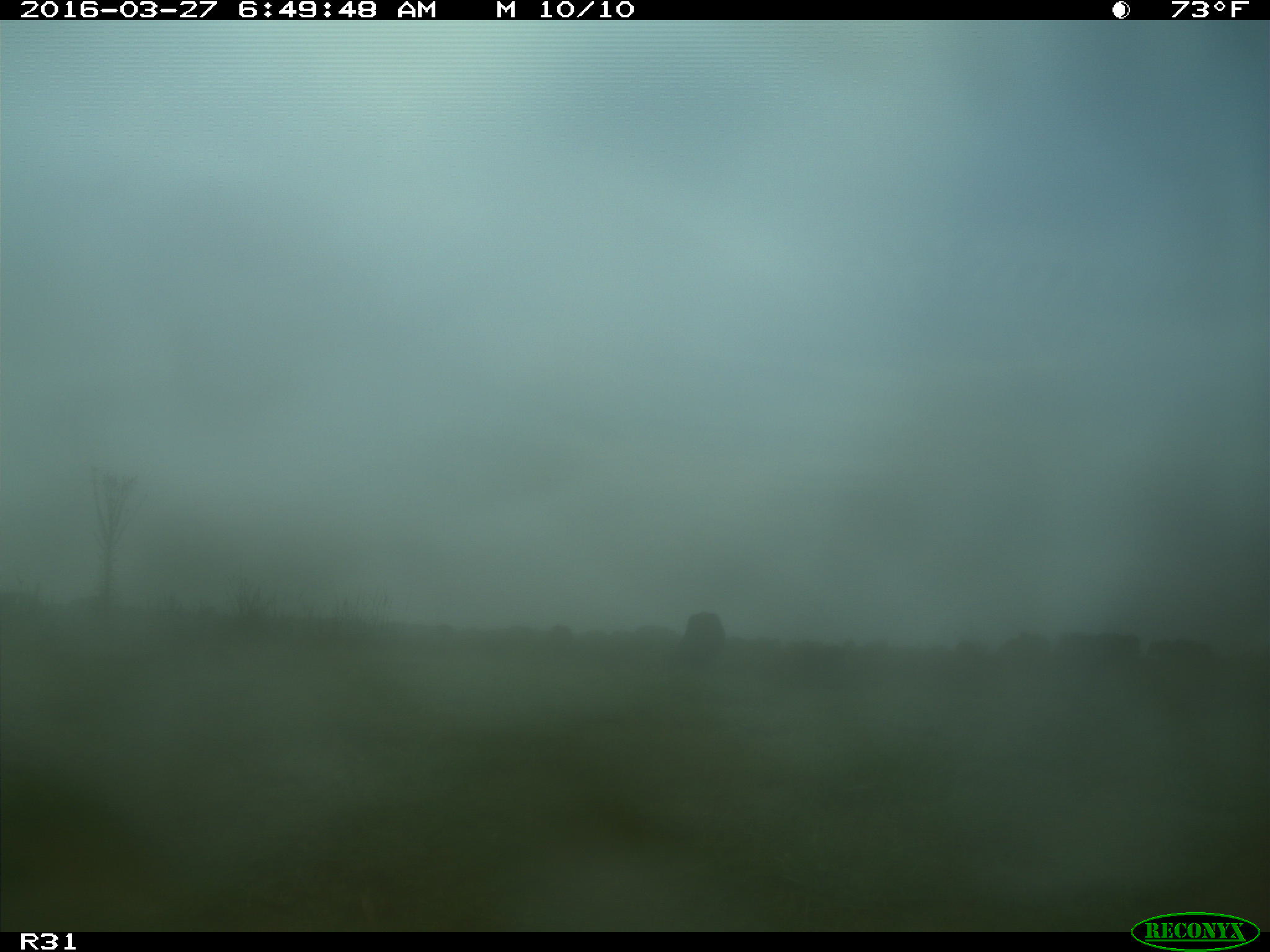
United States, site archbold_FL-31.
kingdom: Animalia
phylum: Chordata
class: Mammalia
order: Artiodactyla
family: Bovidae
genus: Bos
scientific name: Bos taurus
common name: domestic cow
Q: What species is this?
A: Bos taurus (domestic cow).